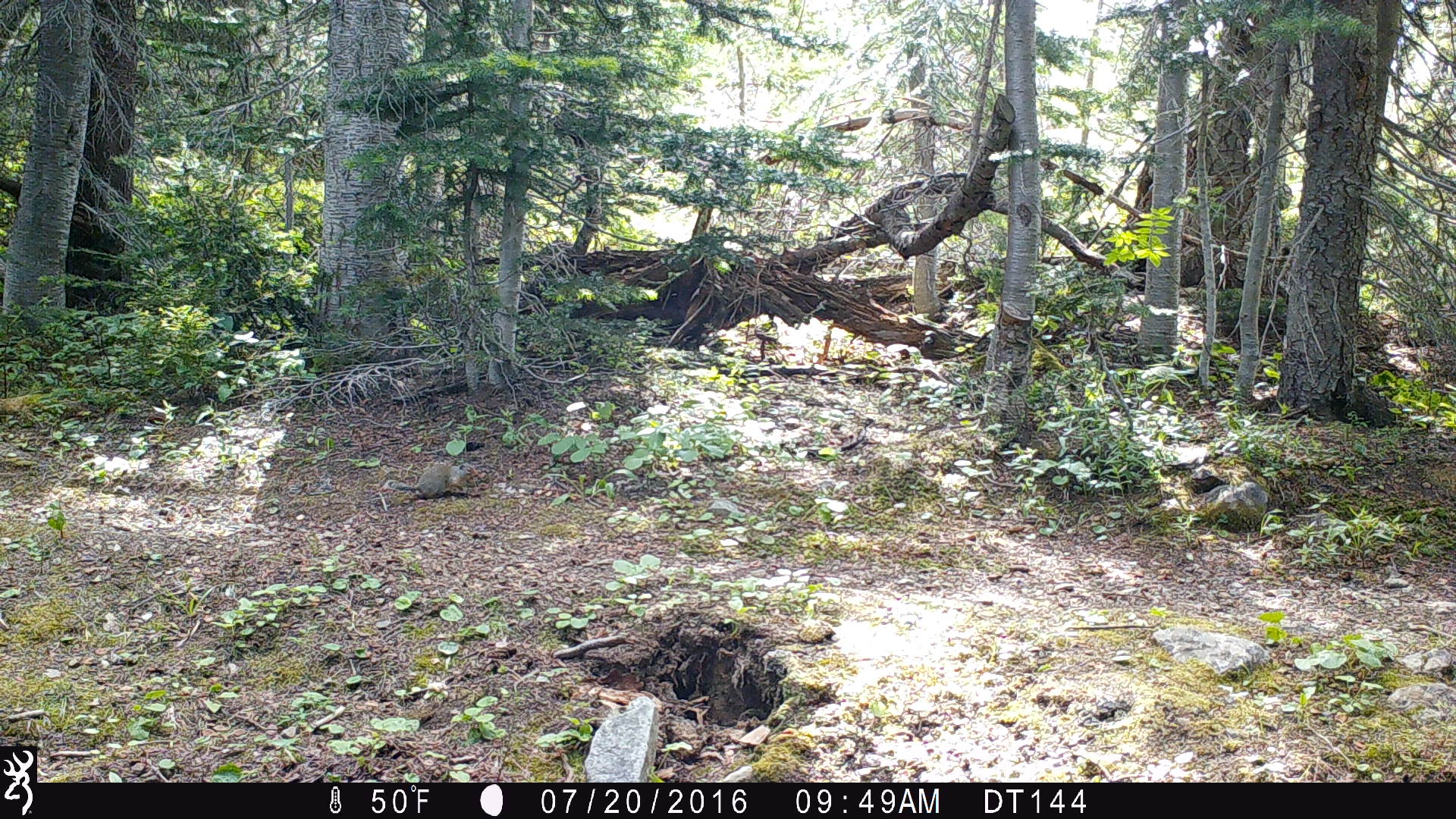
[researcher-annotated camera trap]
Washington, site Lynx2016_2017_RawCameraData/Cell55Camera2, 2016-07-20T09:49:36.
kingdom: Animalia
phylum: Chordata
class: Mammalia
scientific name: Mammalia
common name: small mammal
Small mammal (Mammalia). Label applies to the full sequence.